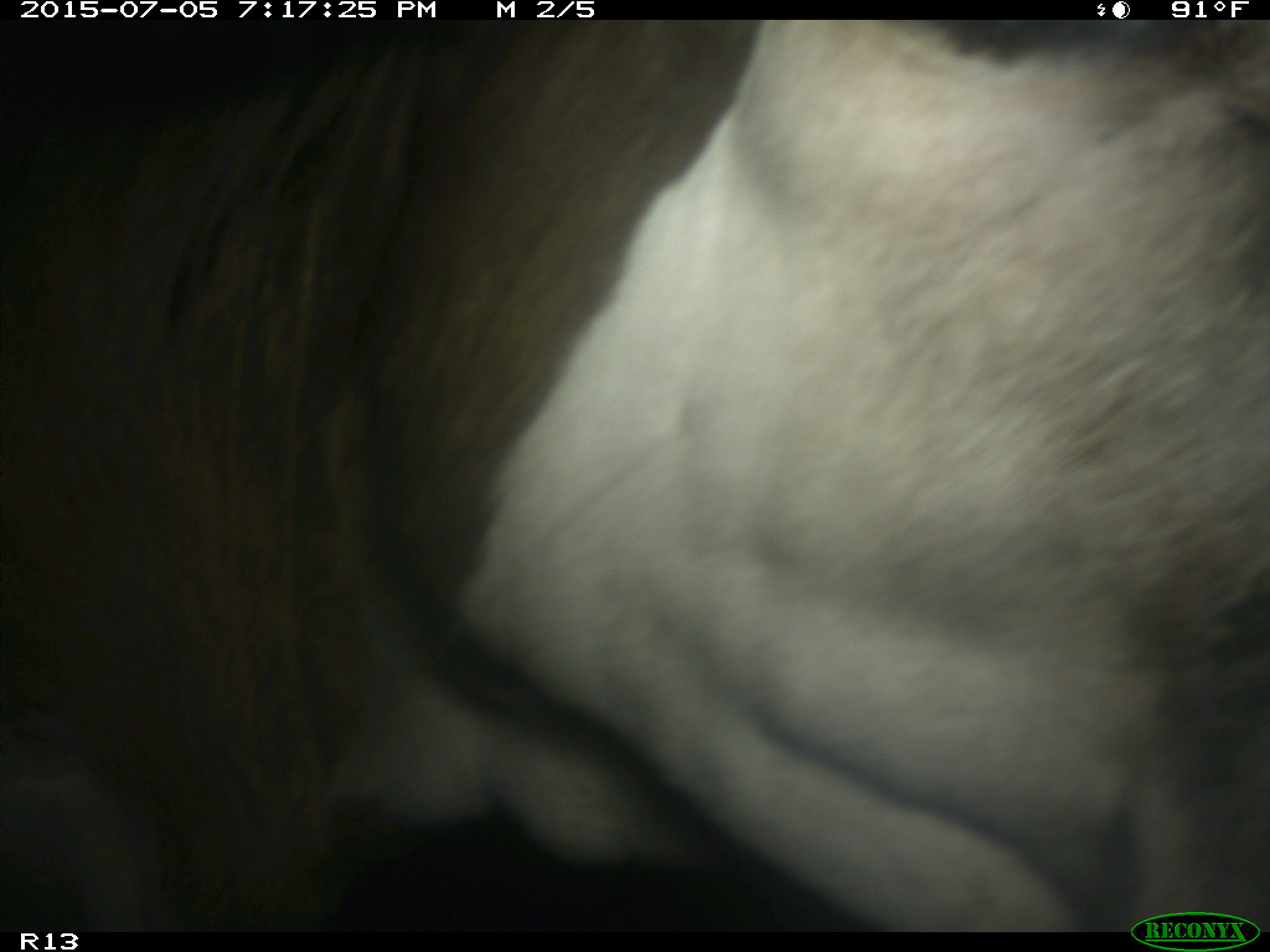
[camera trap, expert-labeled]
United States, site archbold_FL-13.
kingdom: Animalia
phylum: Chordata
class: Mammalia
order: Artiodactyla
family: Bovidae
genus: Bos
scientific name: Bos taurus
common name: domestic cow